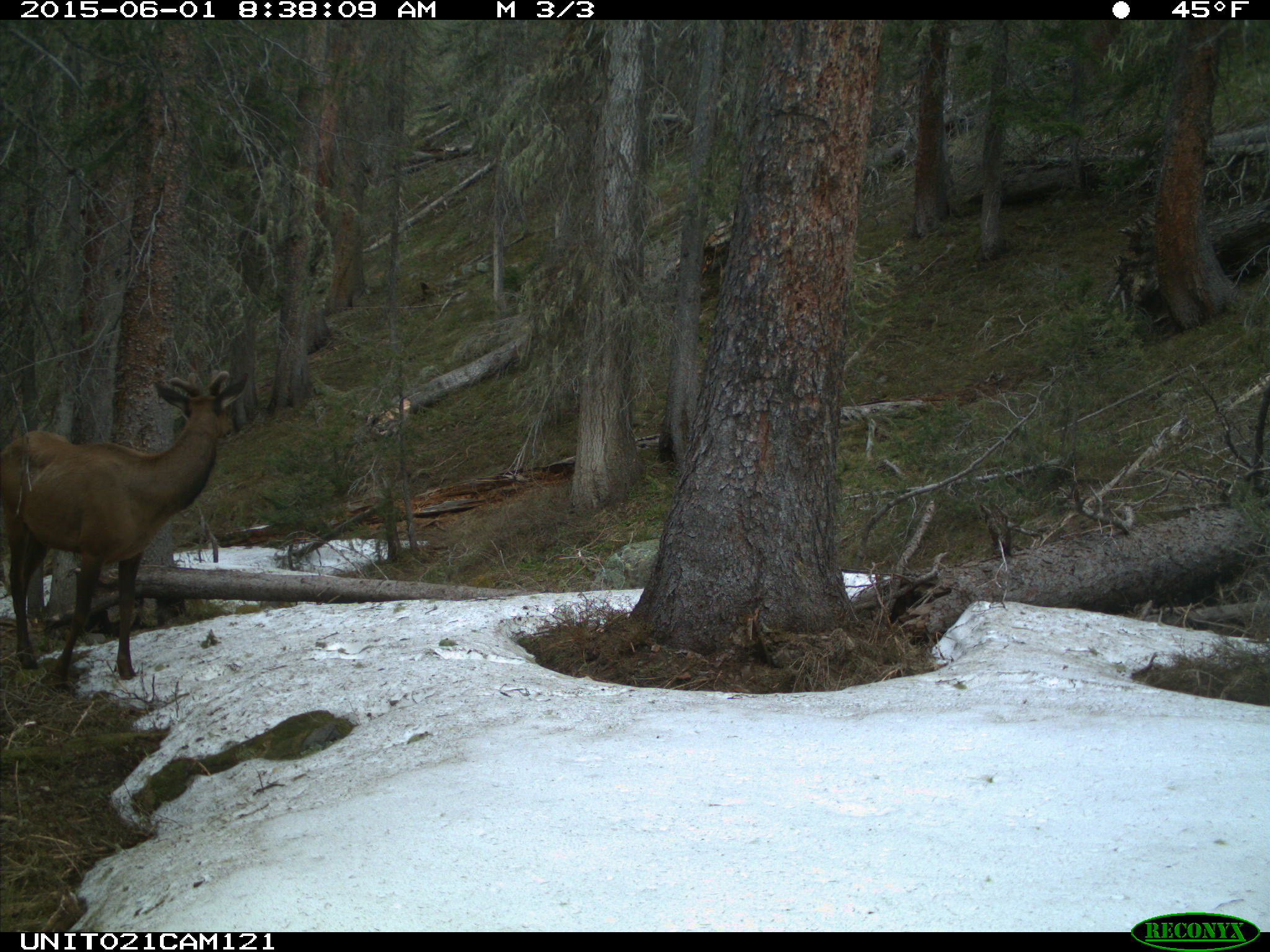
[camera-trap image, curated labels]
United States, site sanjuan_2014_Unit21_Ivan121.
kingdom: Animalia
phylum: Chordata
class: Mammalia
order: Artiodactyla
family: Cervidae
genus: Cervus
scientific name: Cervus elaphus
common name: red deer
Cervus elaphus (red deer).